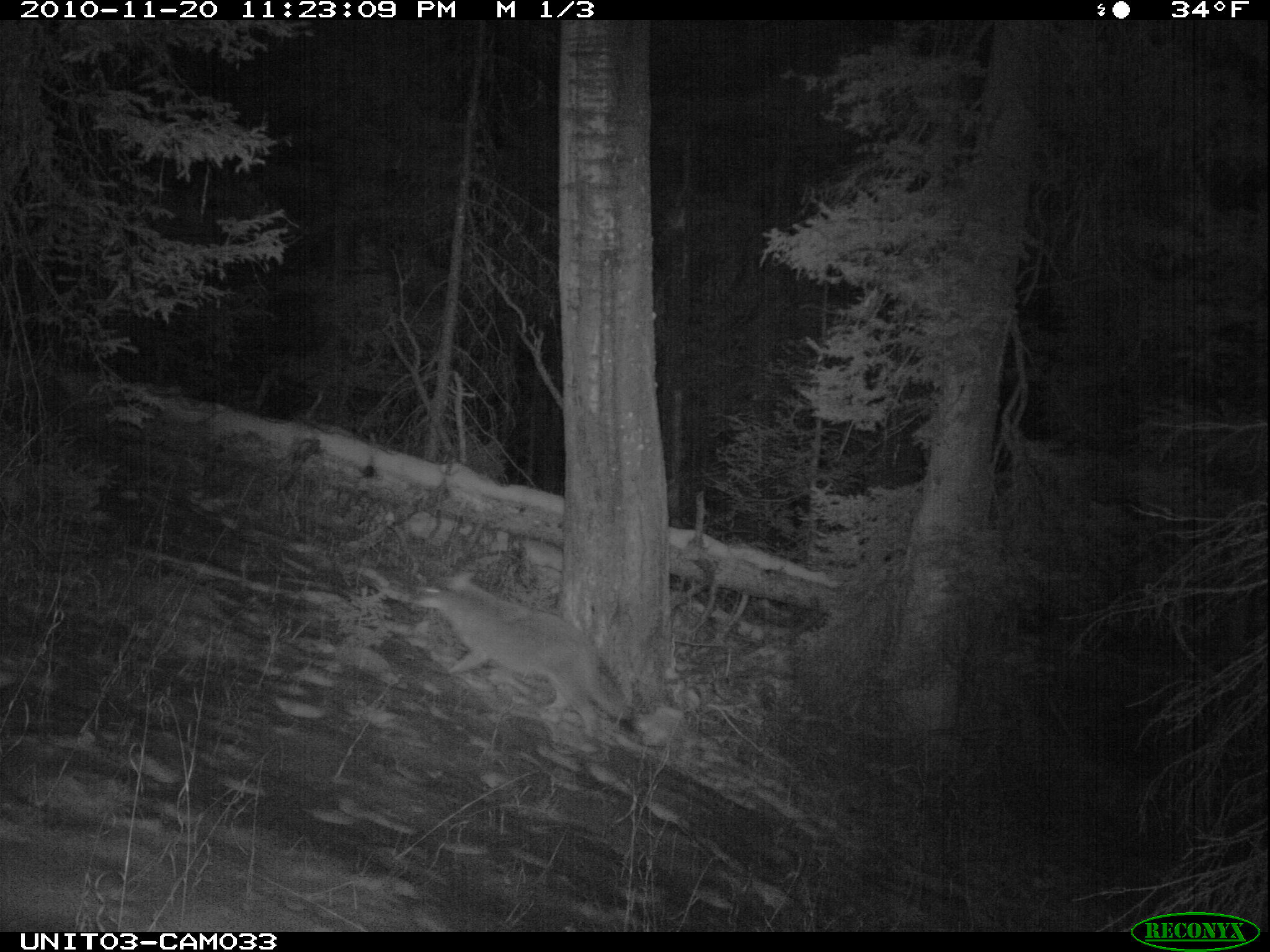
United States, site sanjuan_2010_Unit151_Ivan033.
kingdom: Animalia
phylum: Chordata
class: Mammalia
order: Carnivora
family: Canidae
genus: Canis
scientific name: Canis latrans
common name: coyote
Canis latrans (coyote).